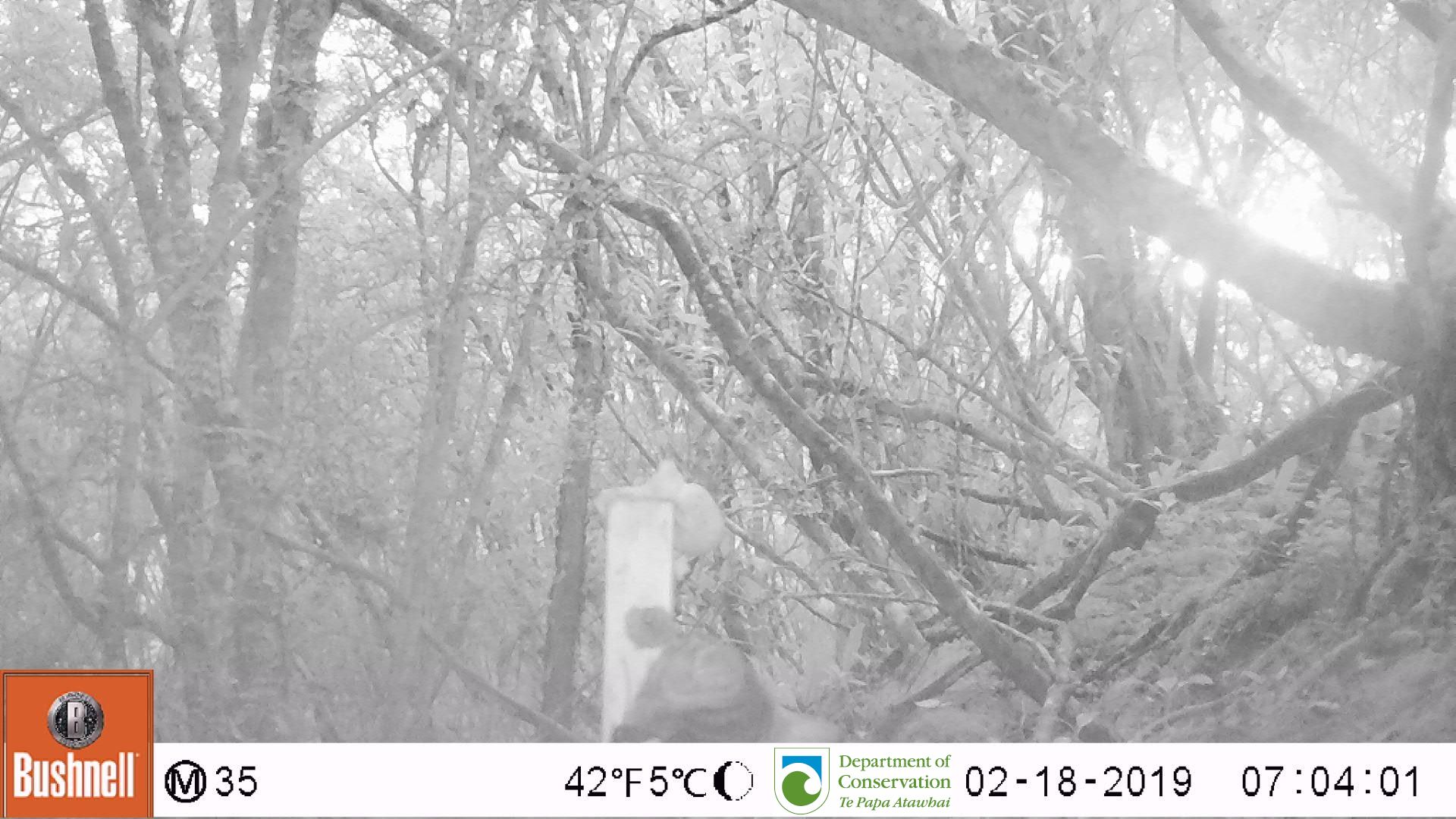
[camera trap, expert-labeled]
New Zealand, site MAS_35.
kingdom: Animalia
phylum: Chordata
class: Mammalia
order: Carnivora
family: Felidae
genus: Felis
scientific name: Felis catus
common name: domestic cat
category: cat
Cat (domestic cat) (Felis catus).